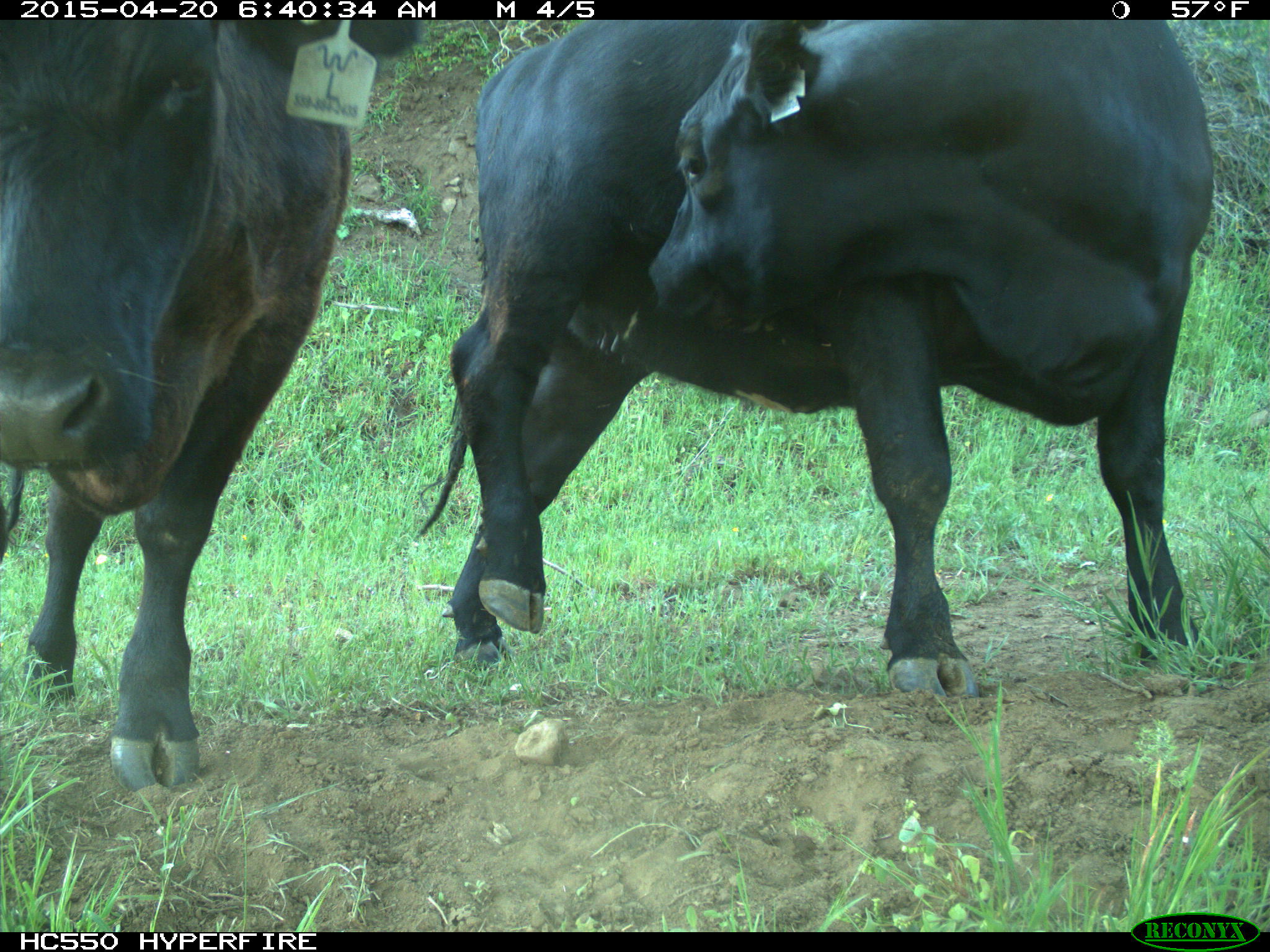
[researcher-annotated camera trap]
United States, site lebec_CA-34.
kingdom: Animalia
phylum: Chordata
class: Mammalia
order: Artiodactyla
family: Bovidae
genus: Bos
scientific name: Bos taurus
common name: domestic cow